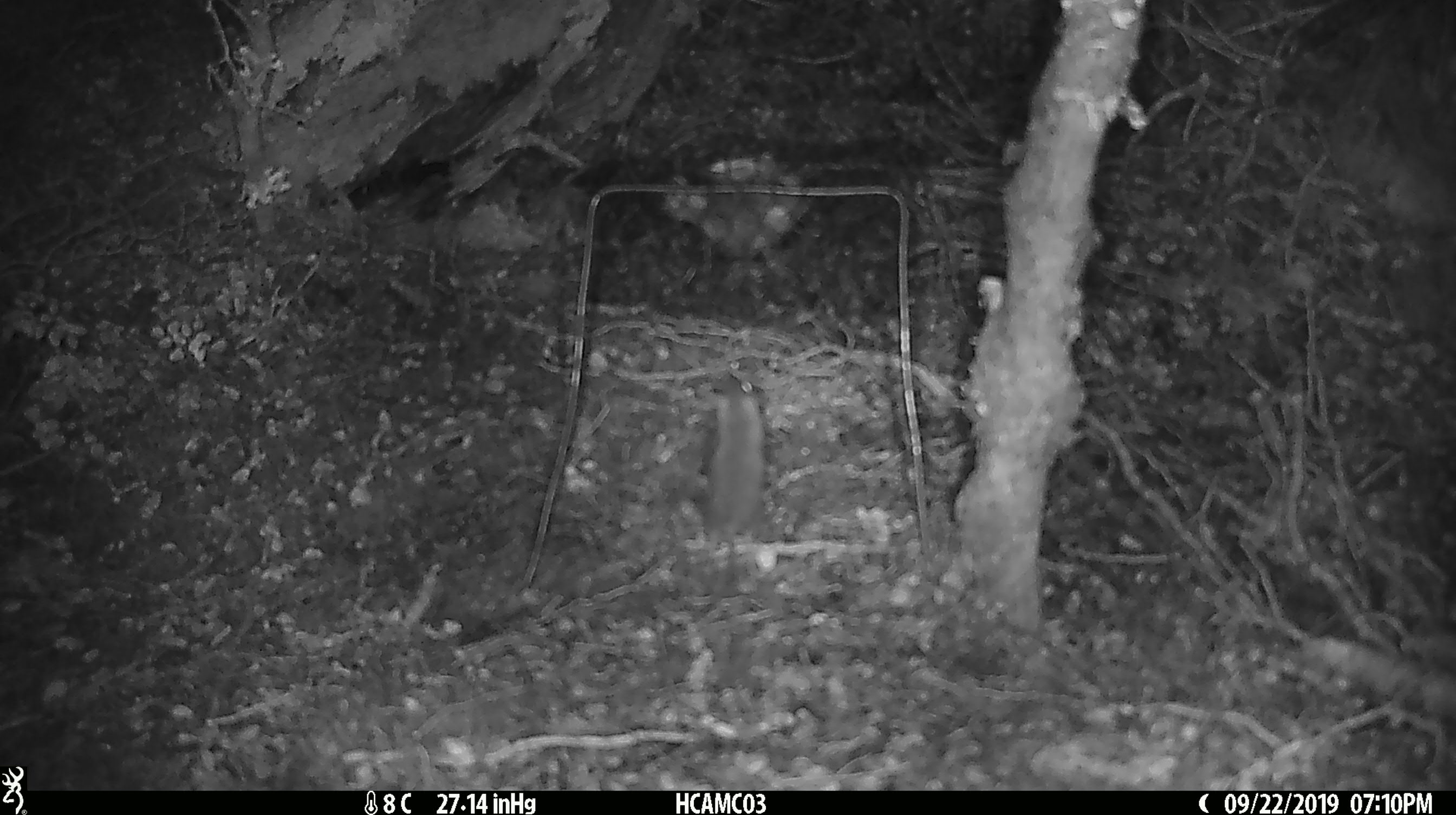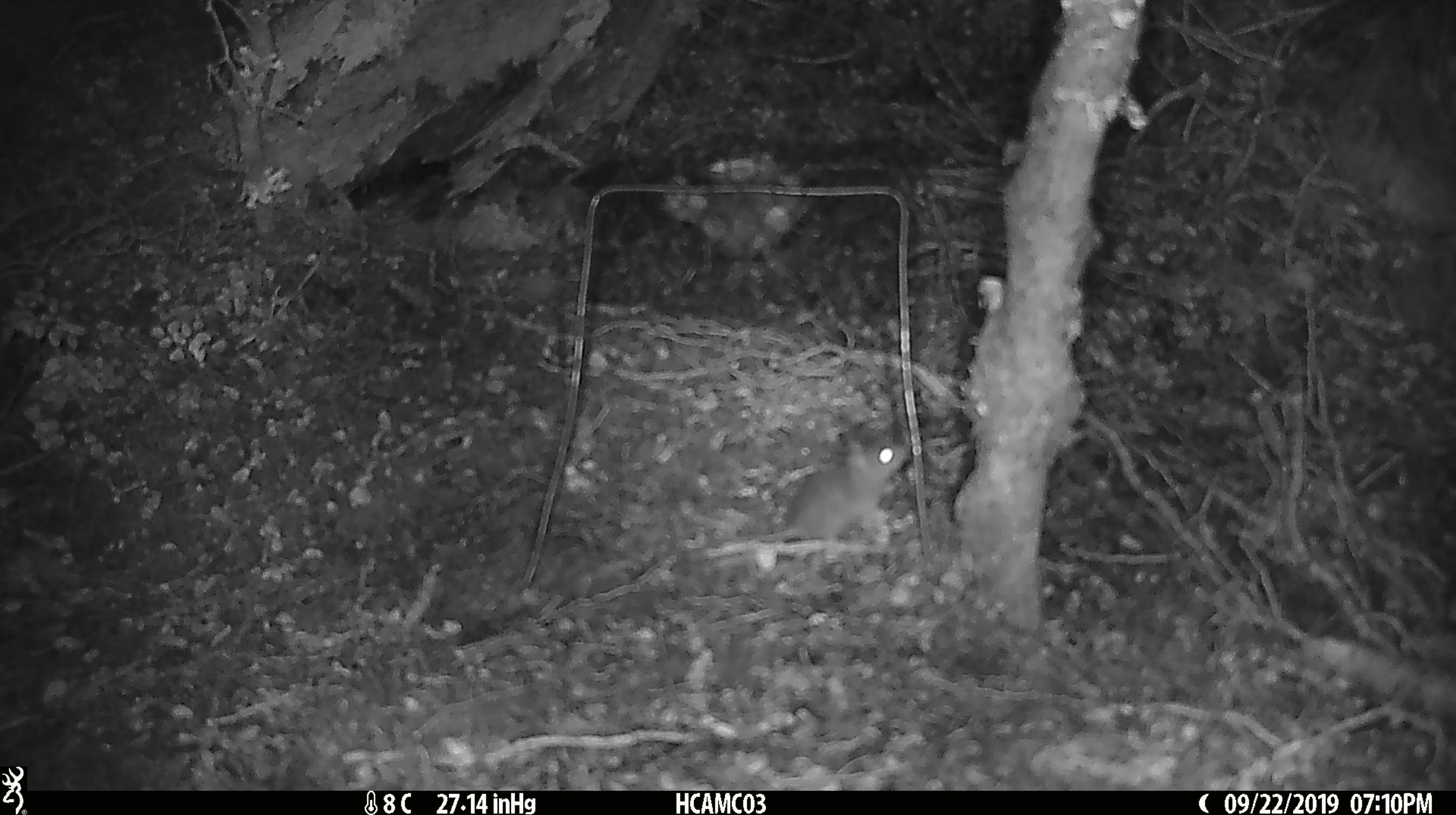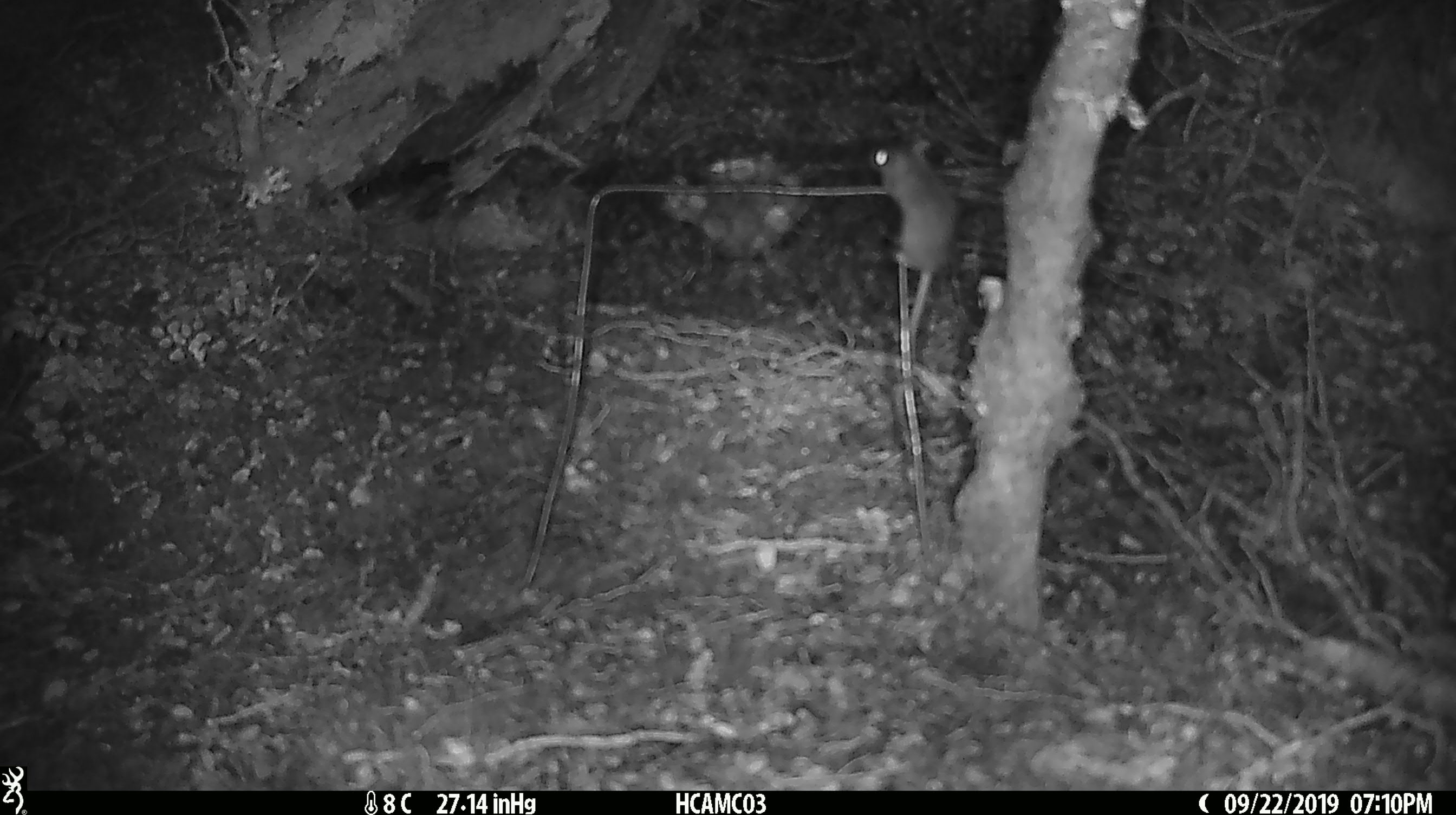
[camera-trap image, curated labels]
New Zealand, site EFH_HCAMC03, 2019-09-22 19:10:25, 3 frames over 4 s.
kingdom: Animalia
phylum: Chordata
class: Mammalia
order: Rodentia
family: Muridae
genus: Mus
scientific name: Mus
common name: mouse